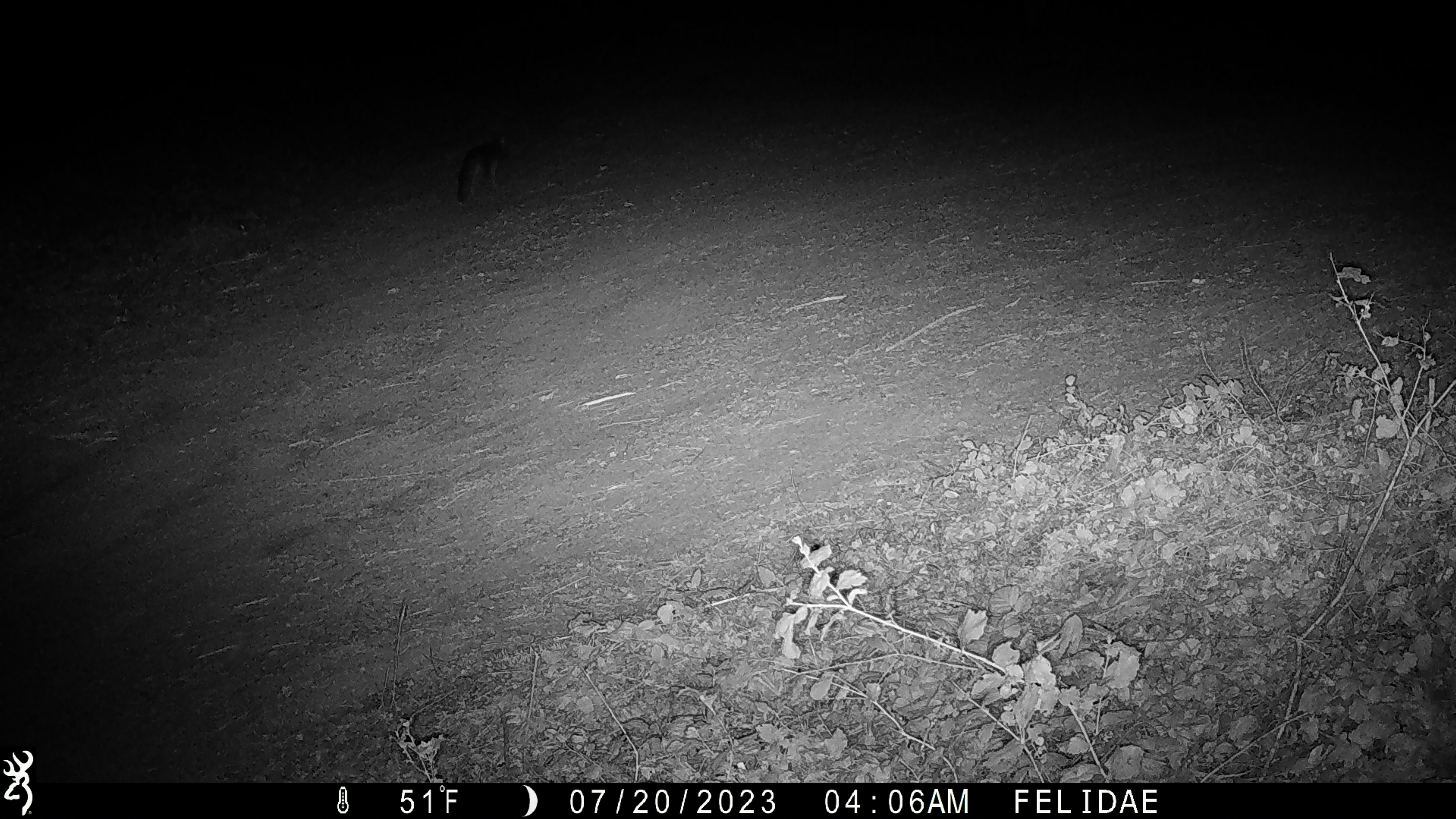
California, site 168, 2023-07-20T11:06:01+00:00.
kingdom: Animalia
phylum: Chordata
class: Mammalia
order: Carnivora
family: Canidae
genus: Urocyon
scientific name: Urocyon cinereoargenteus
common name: gray fox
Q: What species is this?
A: Gray fox (Urocyon cinereoargenteus).